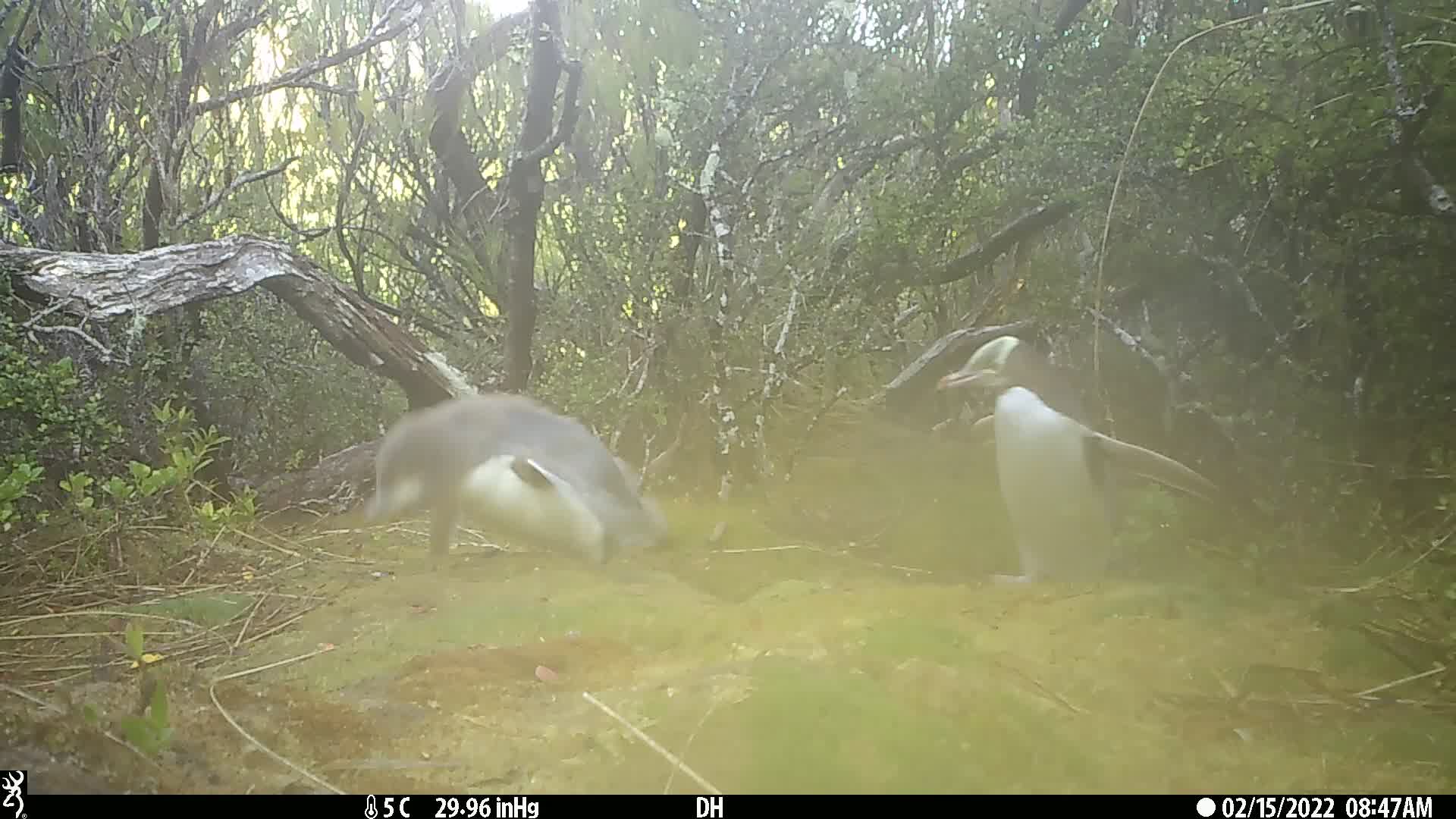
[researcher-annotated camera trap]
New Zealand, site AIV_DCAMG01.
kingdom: Animalia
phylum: Chordata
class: Aves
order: Sphenisciformes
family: Spheniscidae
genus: Megadyptes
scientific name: Megadyptes antipodes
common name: yellow-eyed penguin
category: yellow eyed penguin